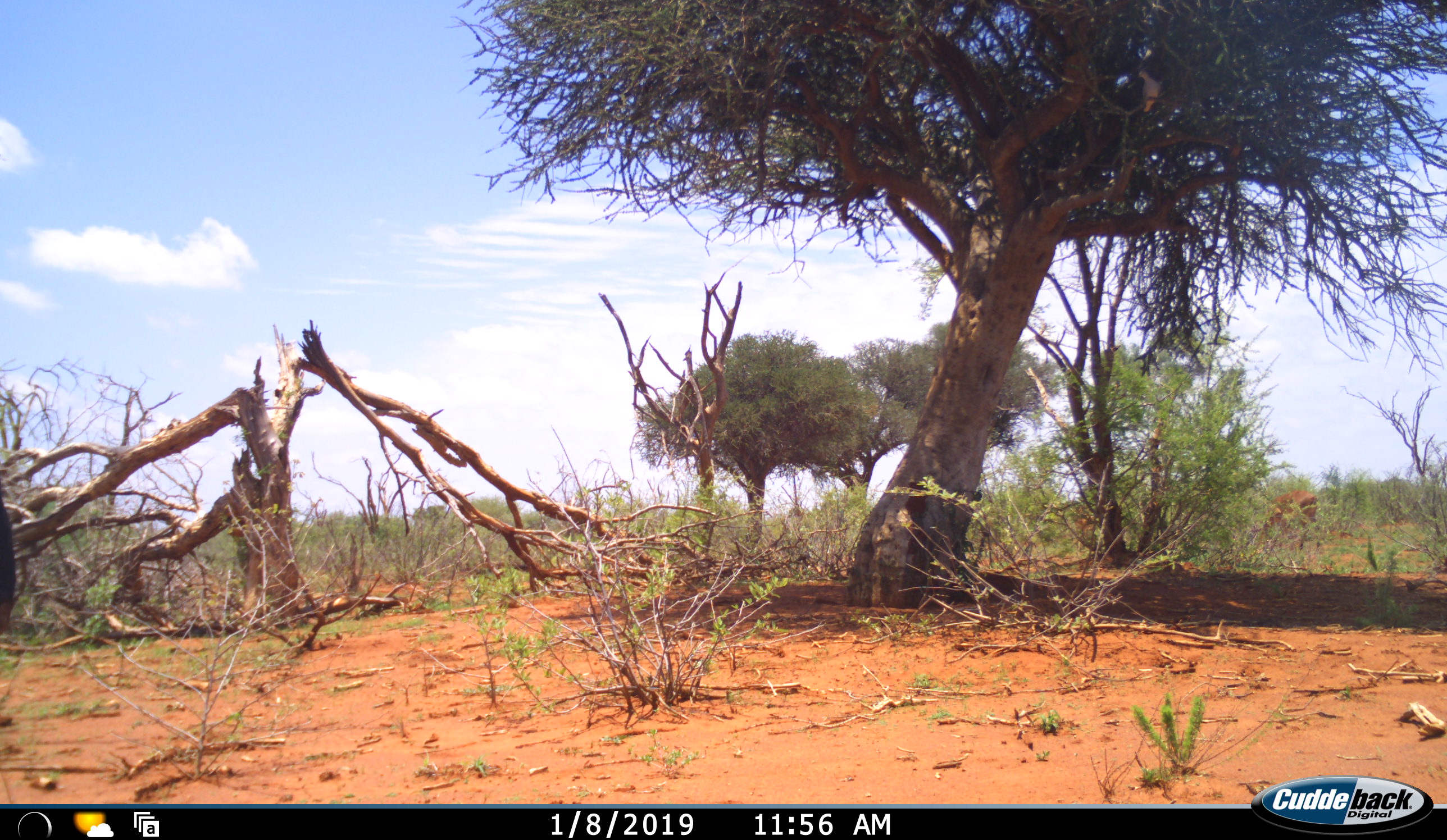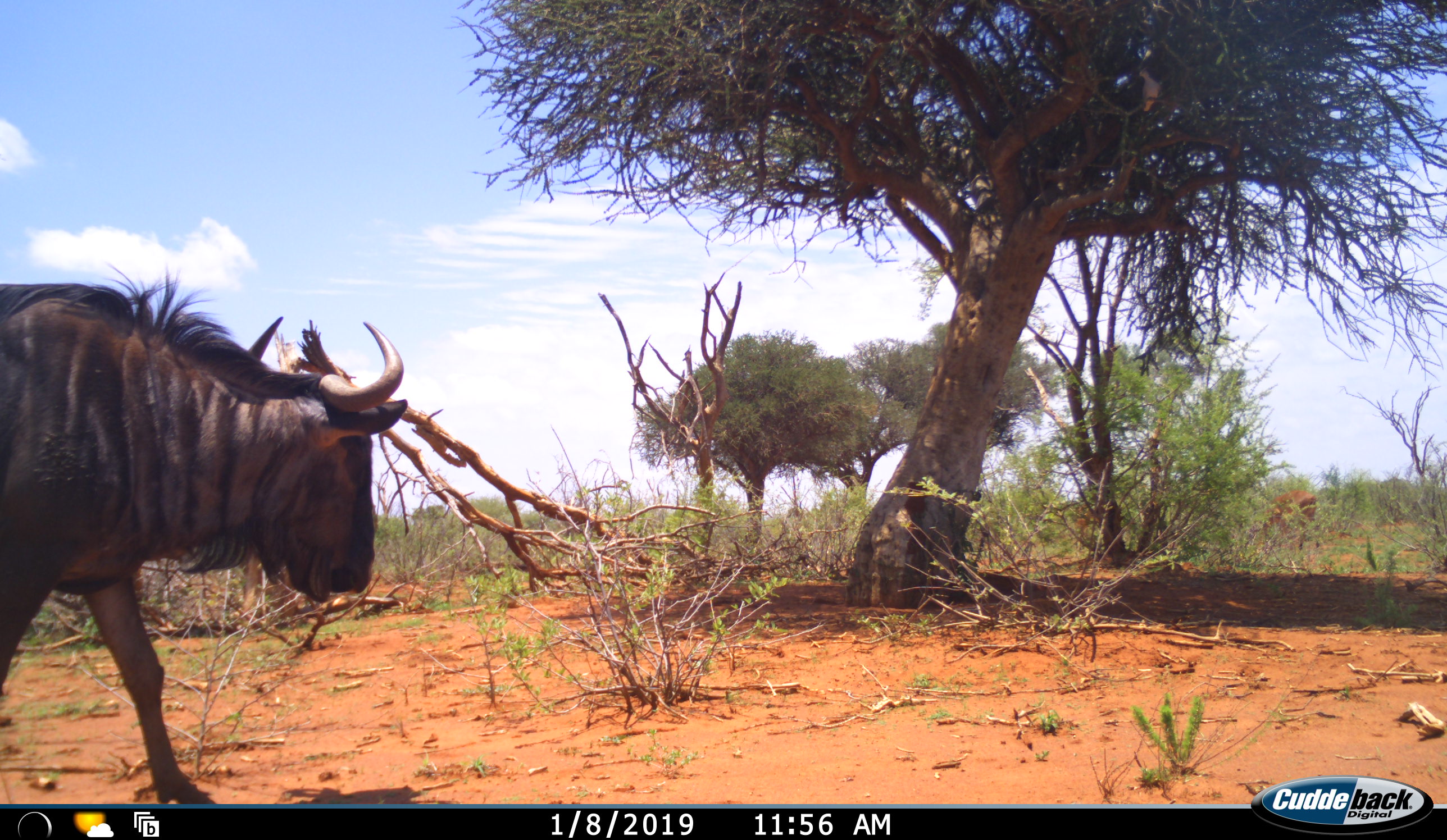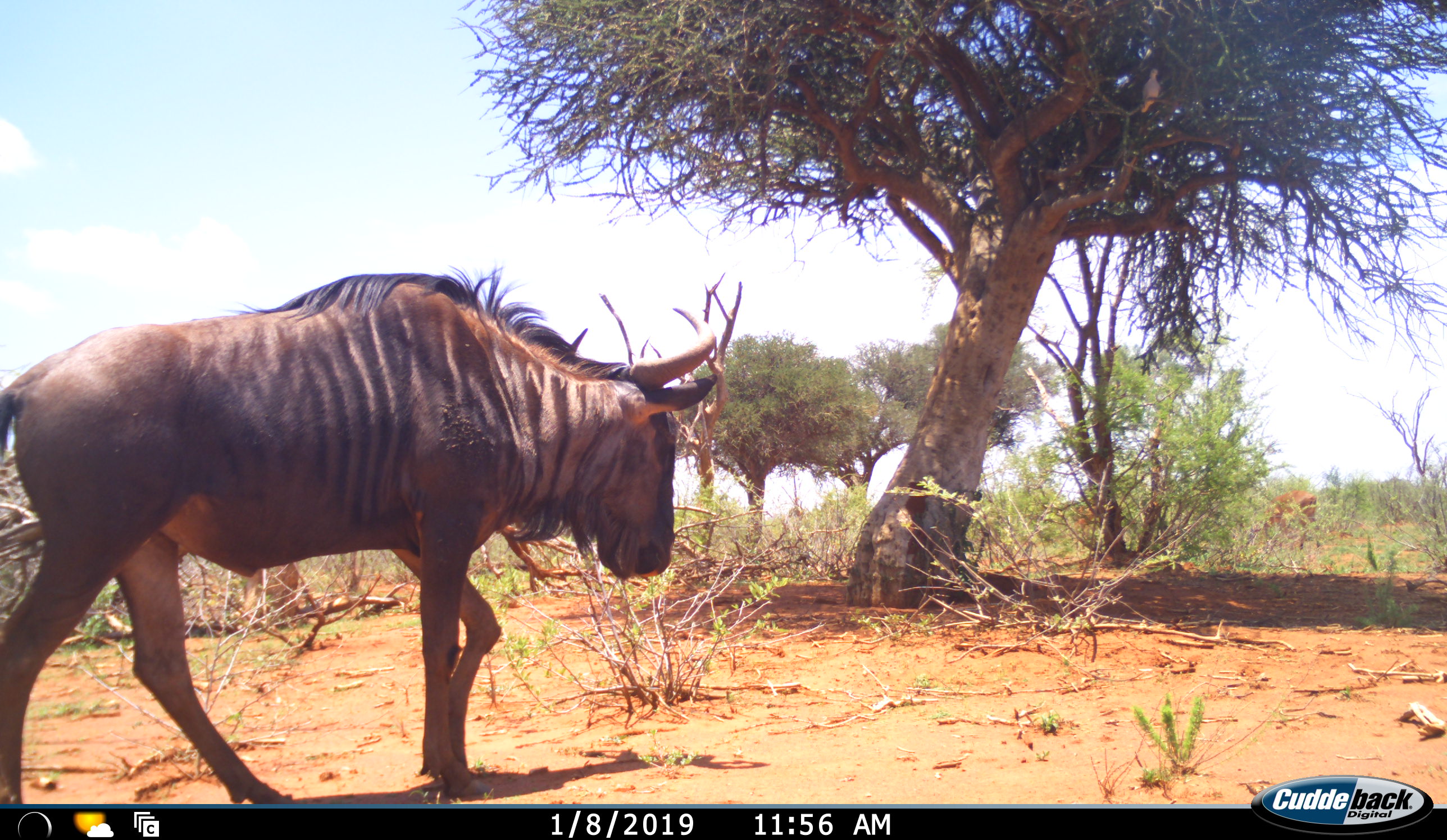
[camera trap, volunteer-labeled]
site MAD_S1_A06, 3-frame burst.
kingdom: Animalia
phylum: Chordata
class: Mammalia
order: Artiodactyla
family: Bovidae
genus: Connochaetes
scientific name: Connochaetes taurinus taurinus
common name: blue wildebeest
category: wildebeestblue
Wildebeestblue (blue wildebeest) (Connochaetes taurinus taurinus), count 1. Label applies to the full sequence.